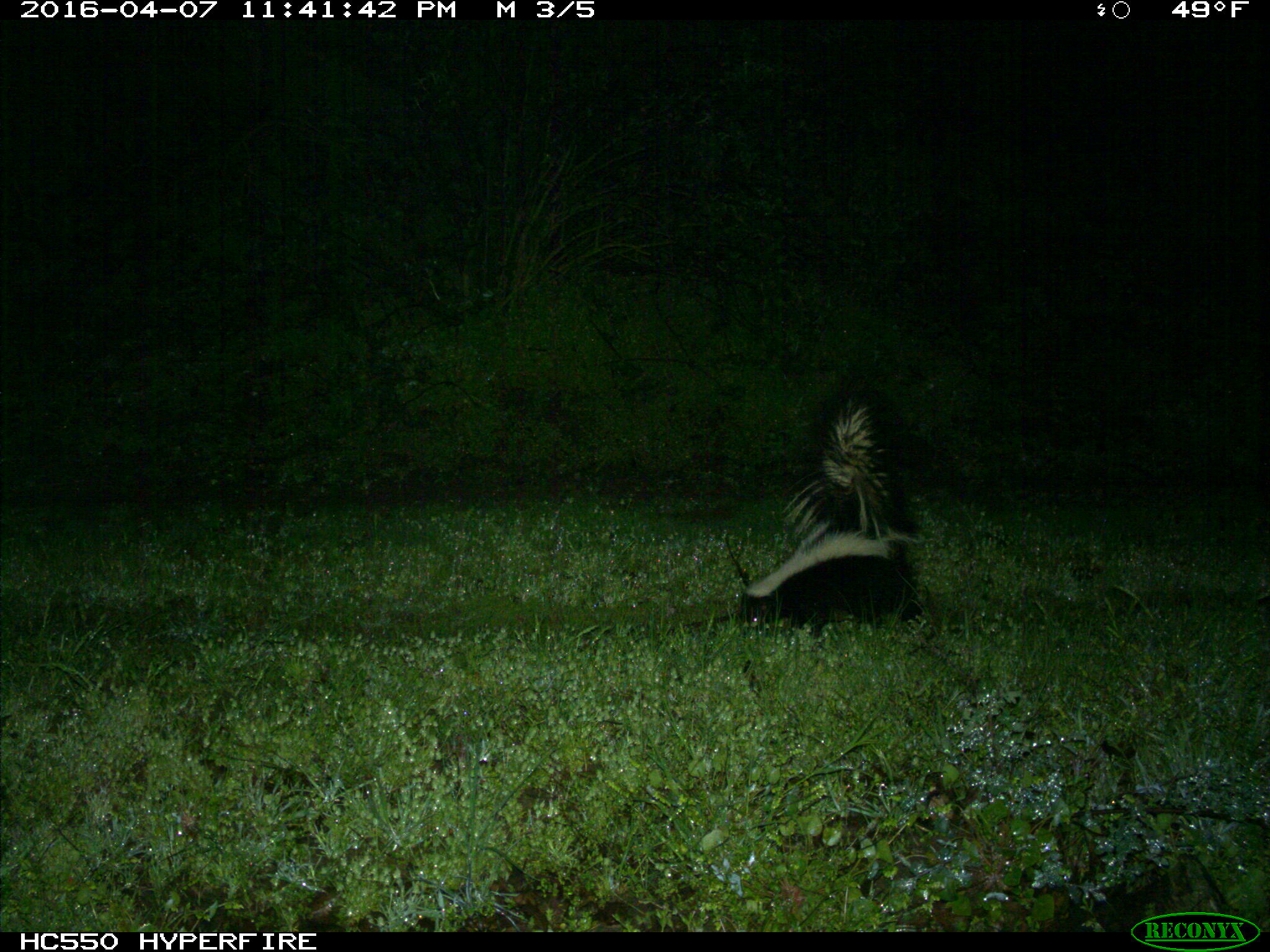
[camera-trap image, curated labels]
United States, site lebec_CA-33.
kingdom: Animalia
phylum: Chordata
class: Mammalia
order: Carnivora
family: Mephitidae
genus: Mephitis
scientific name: Mephitis mephitis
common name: striped skunk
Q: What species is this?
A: Mephitis mephitis (striped skunk).